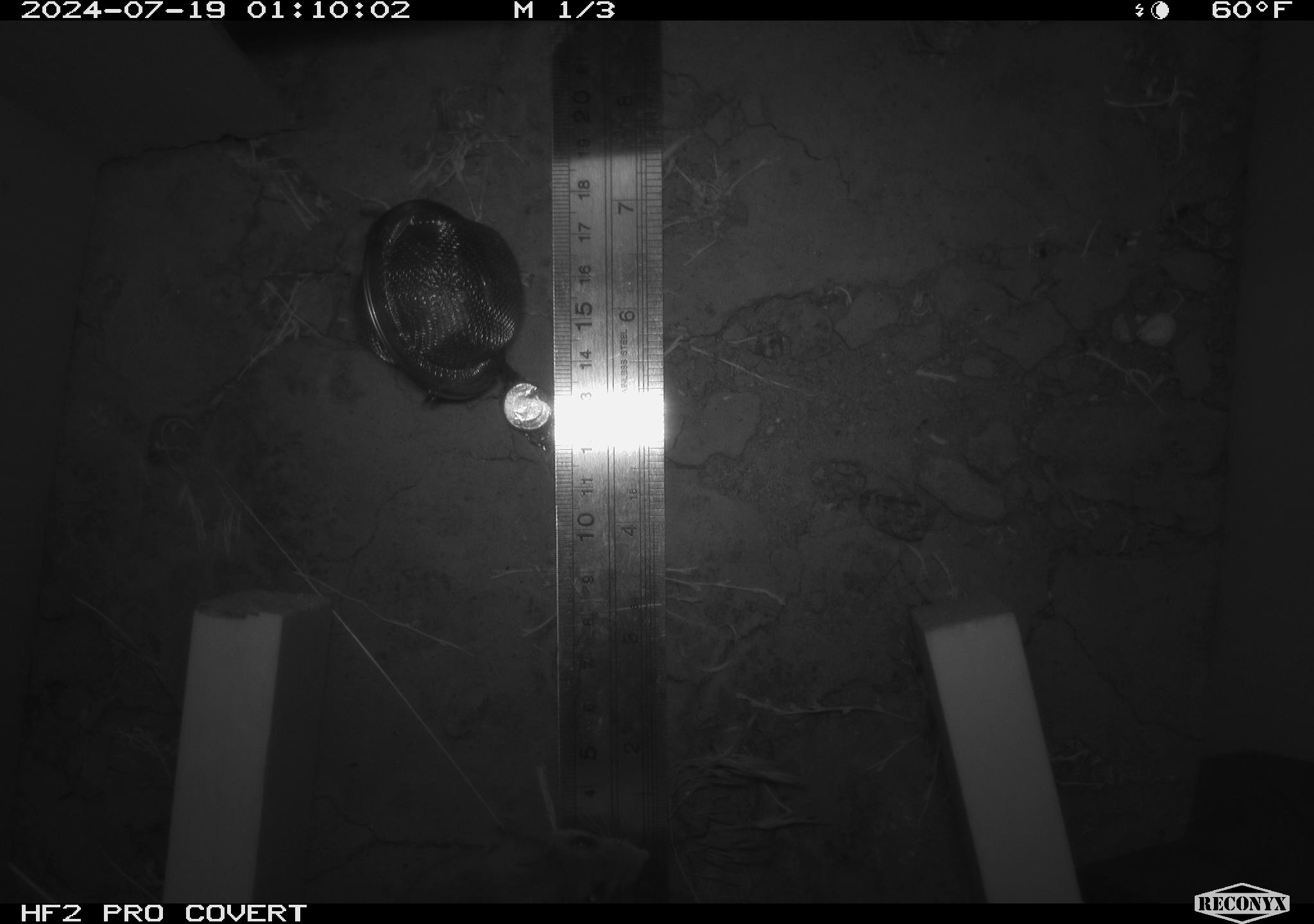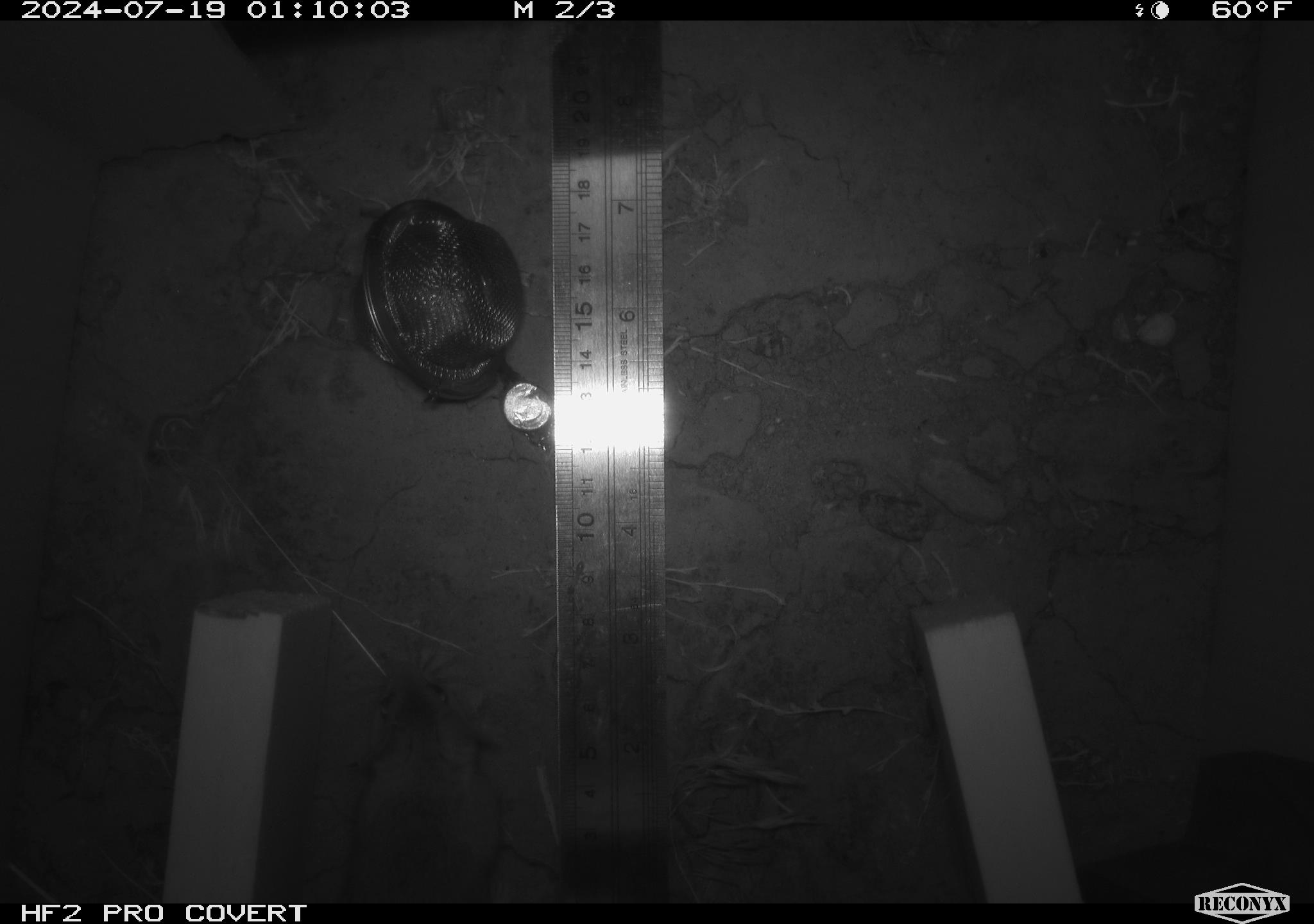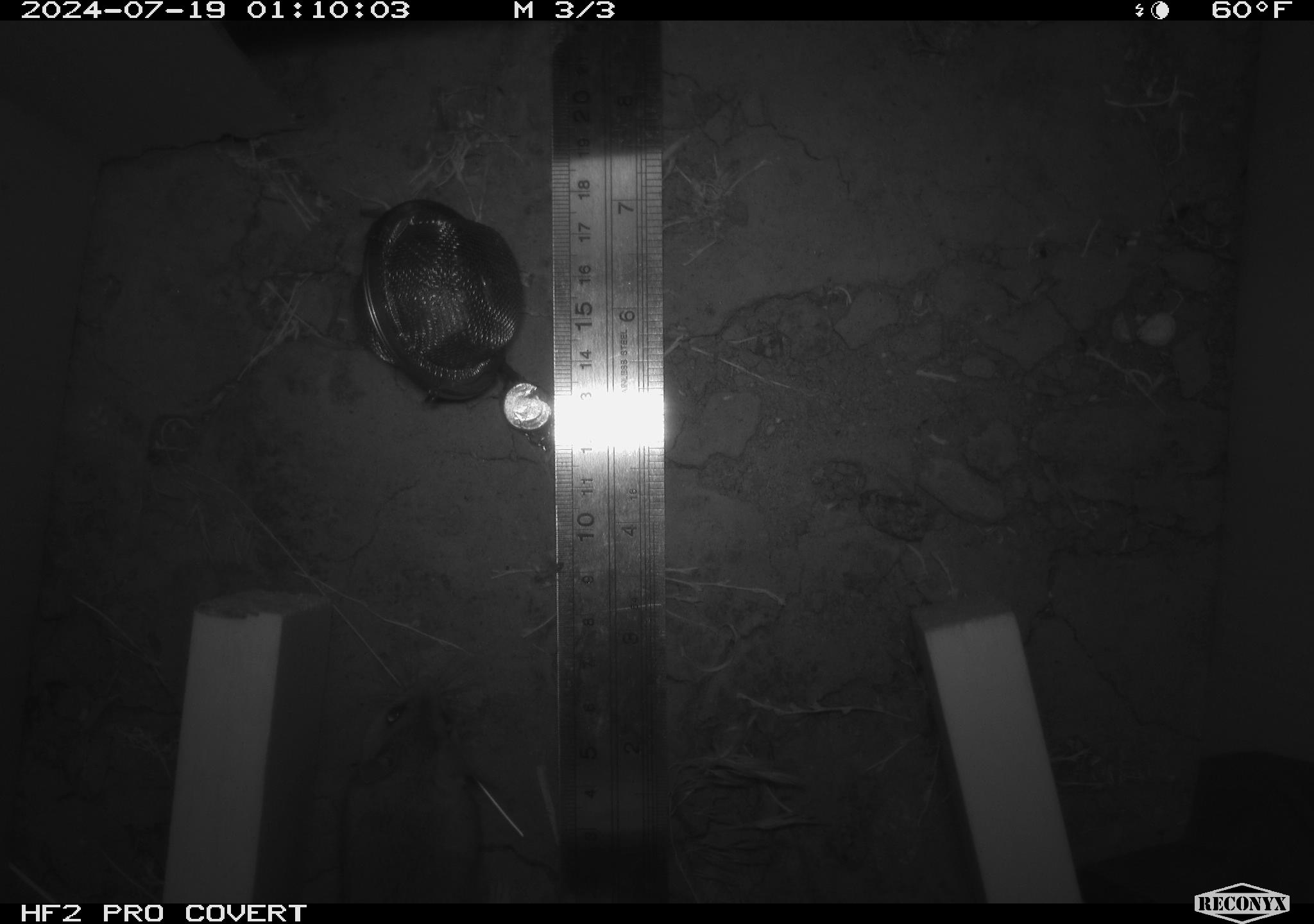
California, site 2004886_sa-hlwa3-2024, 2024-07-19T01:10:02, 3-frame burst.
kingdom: Animalia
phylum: Chordata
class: Mammalia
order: Rodentia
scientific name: Rodentia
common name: mouse species